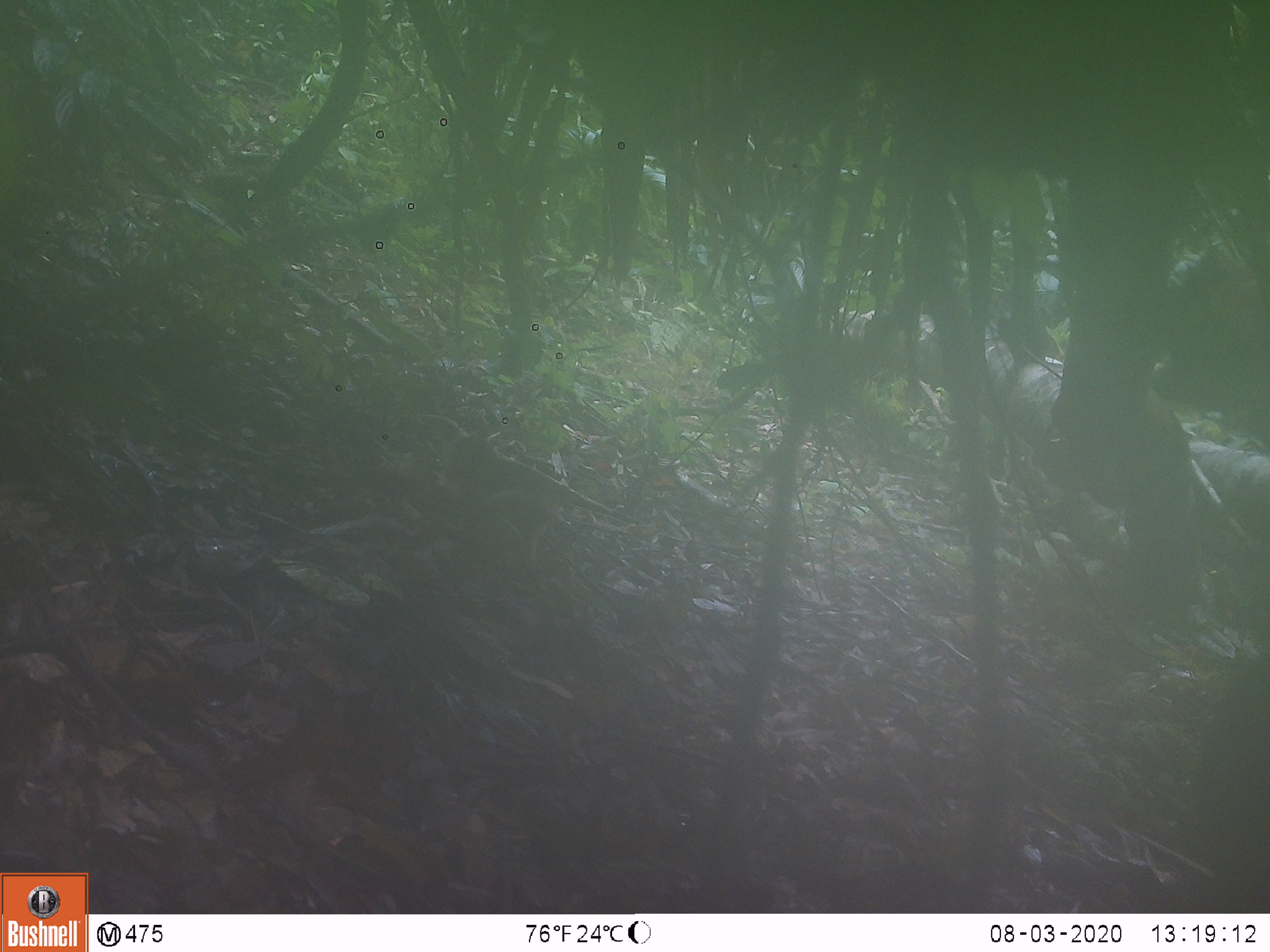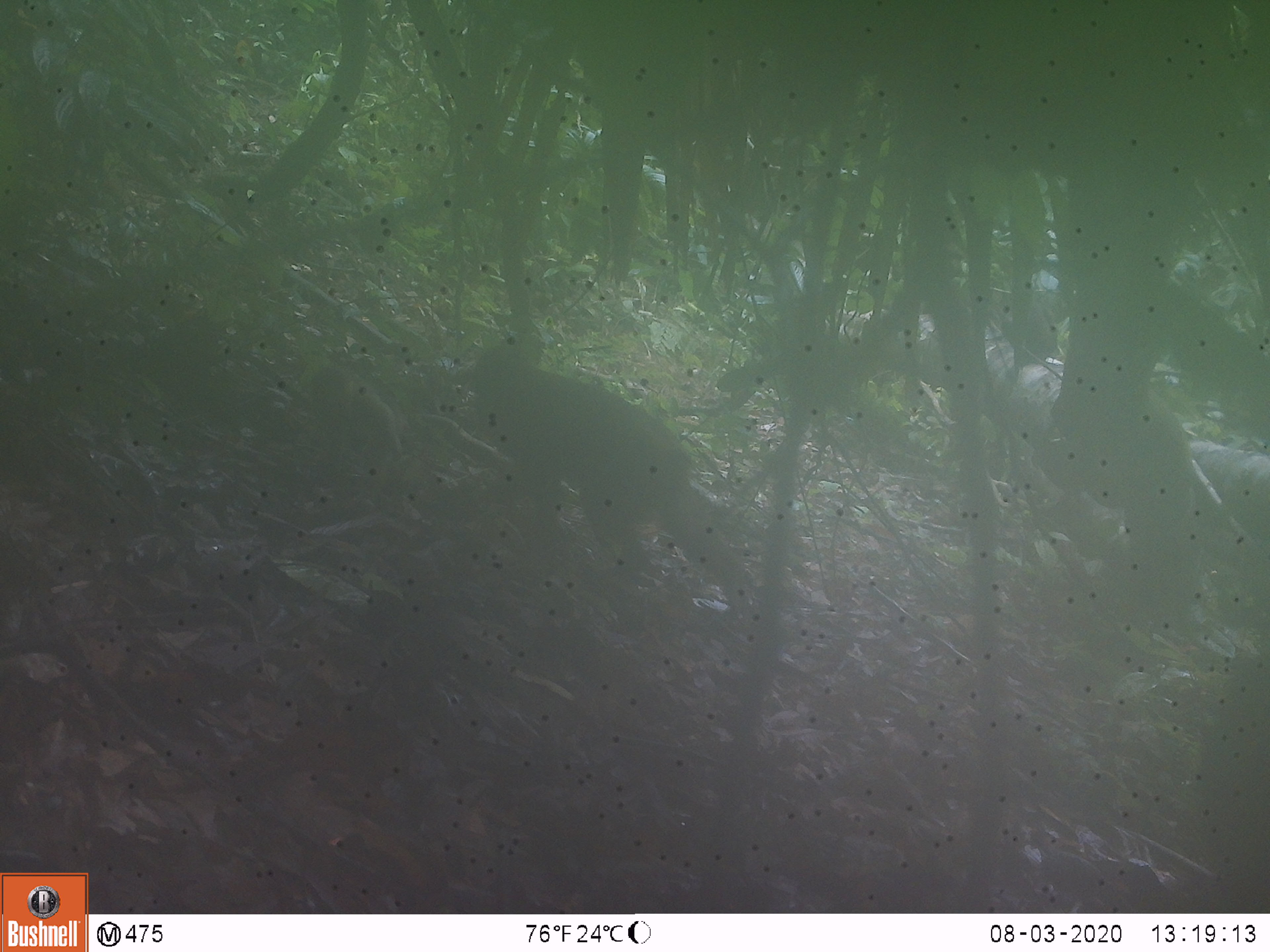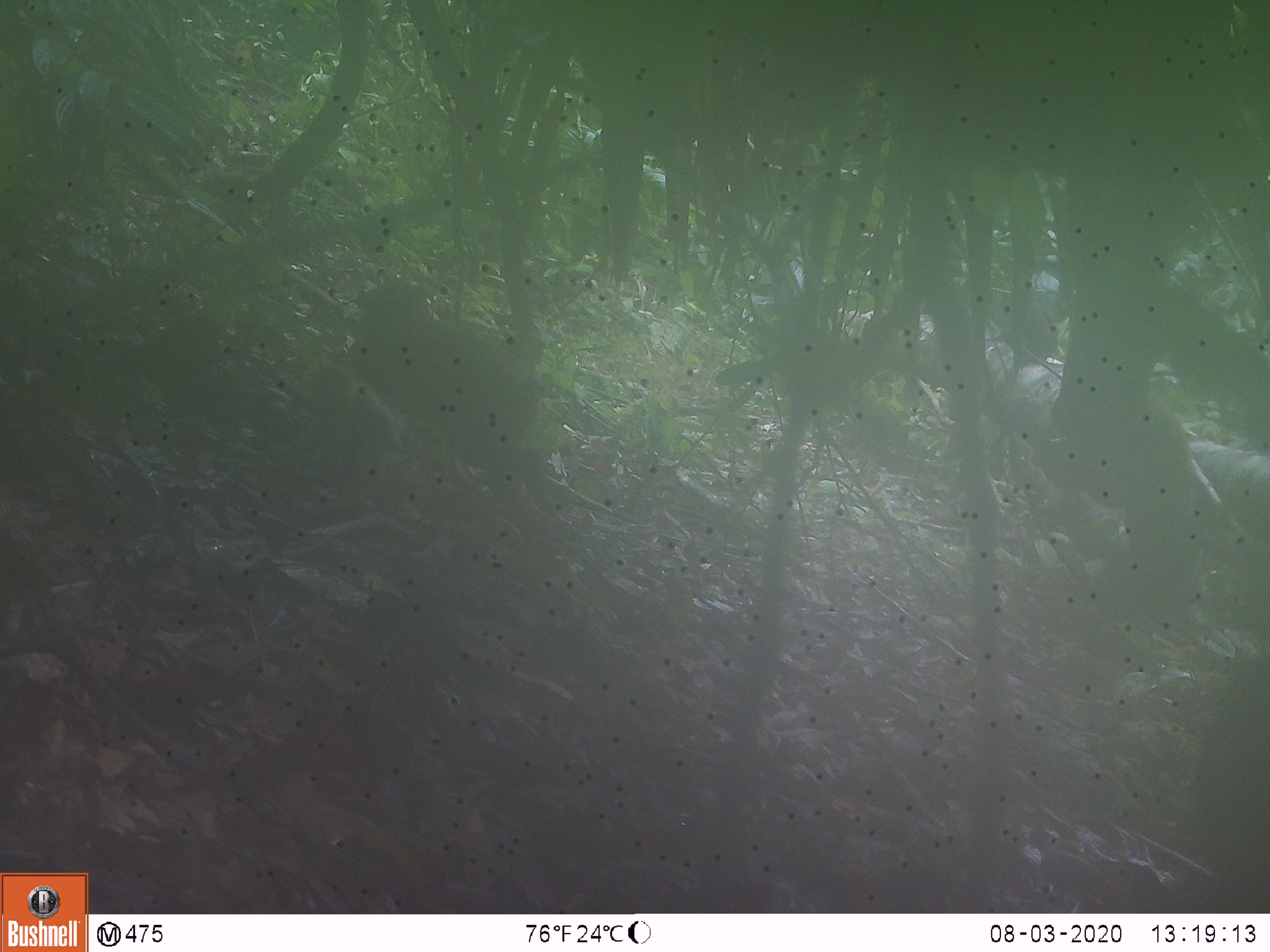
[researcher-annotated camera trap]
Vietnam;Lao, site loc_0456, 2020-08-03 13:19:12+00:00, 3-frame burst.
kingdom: Animalia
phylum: Chordata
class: Mammalia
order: Primates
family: Cercopithecidae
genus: Macaca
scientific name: Macaca arctoides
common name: stump-tailed macaque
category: stump tailed macaque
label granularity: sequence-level